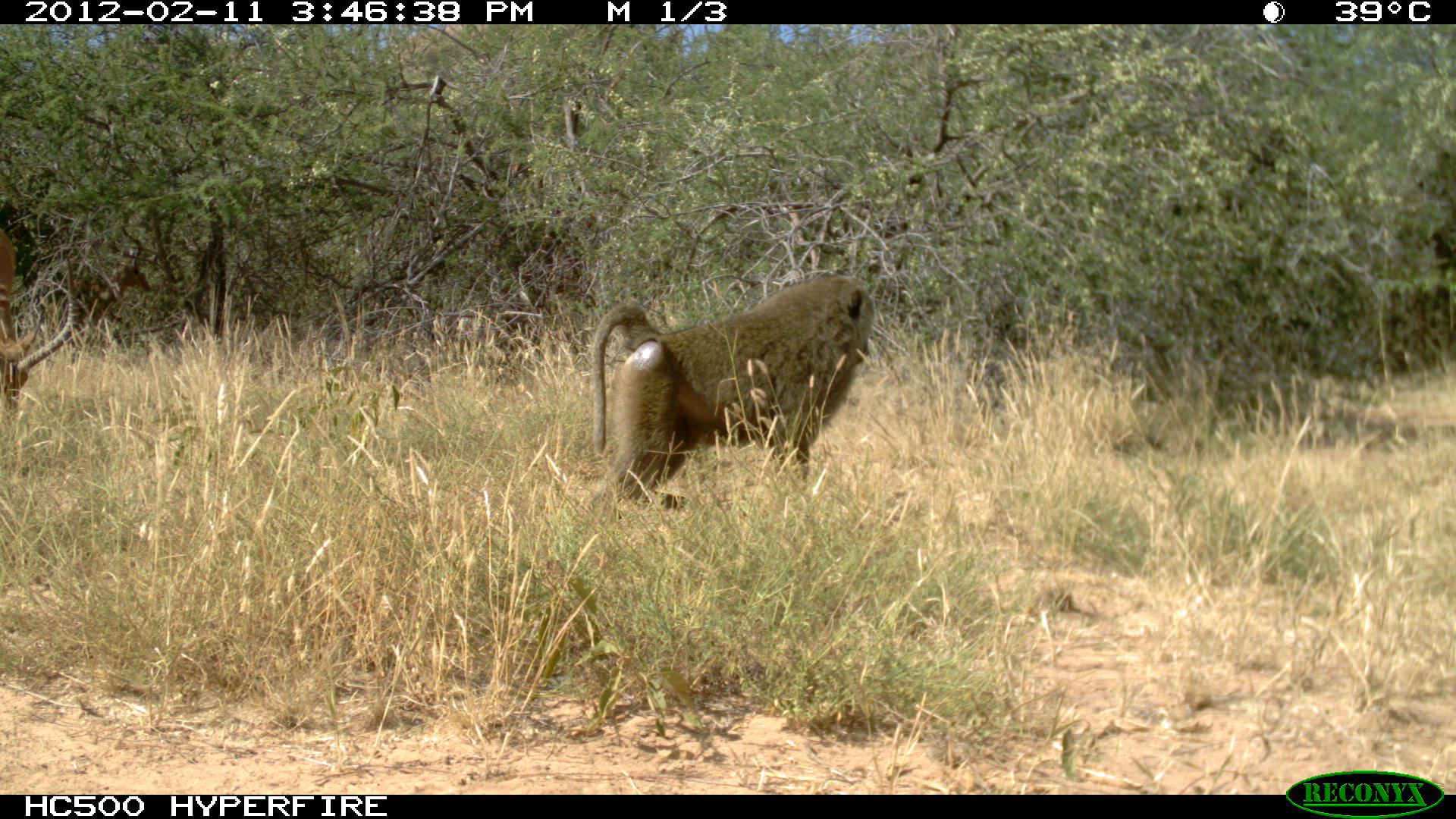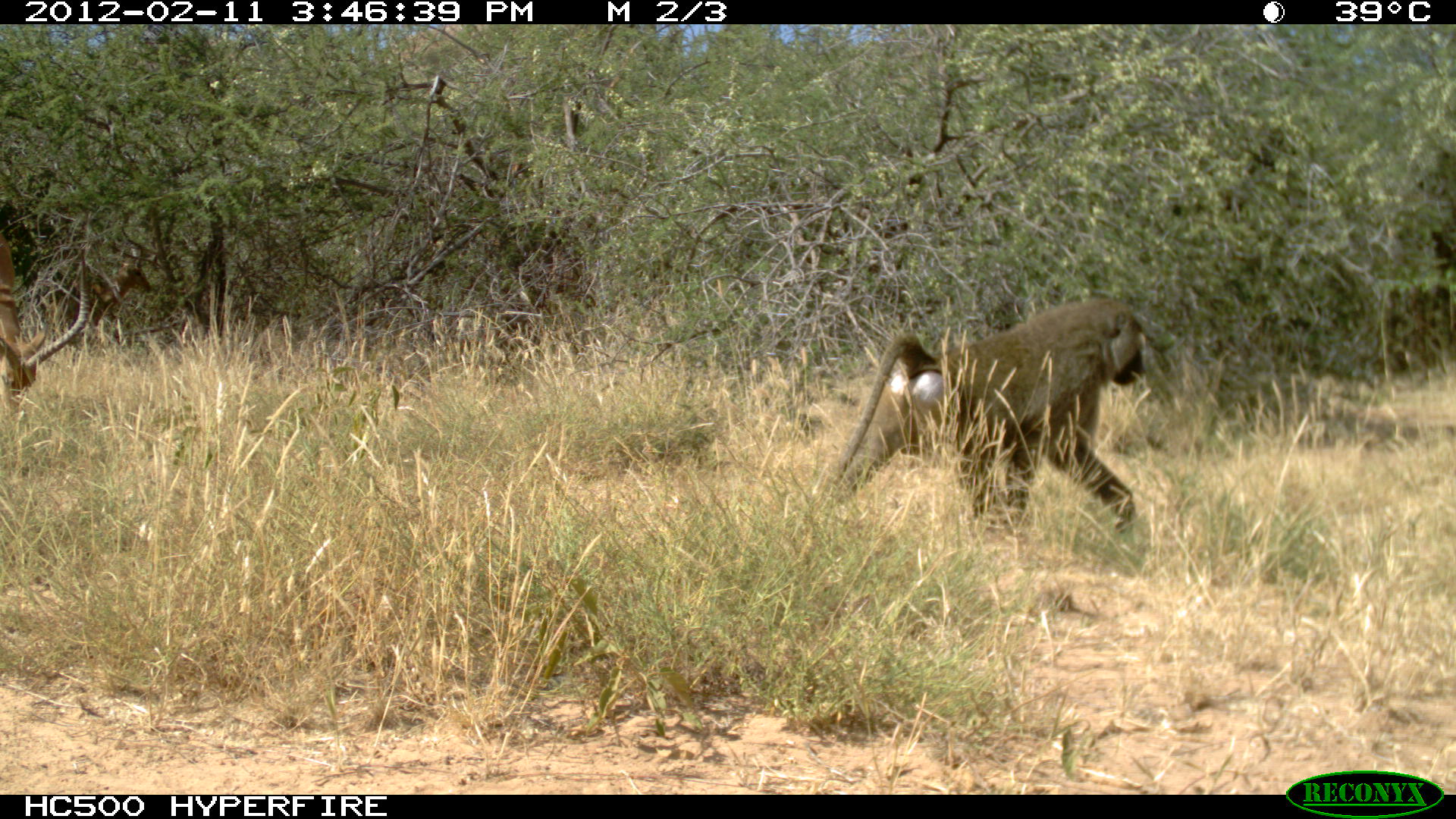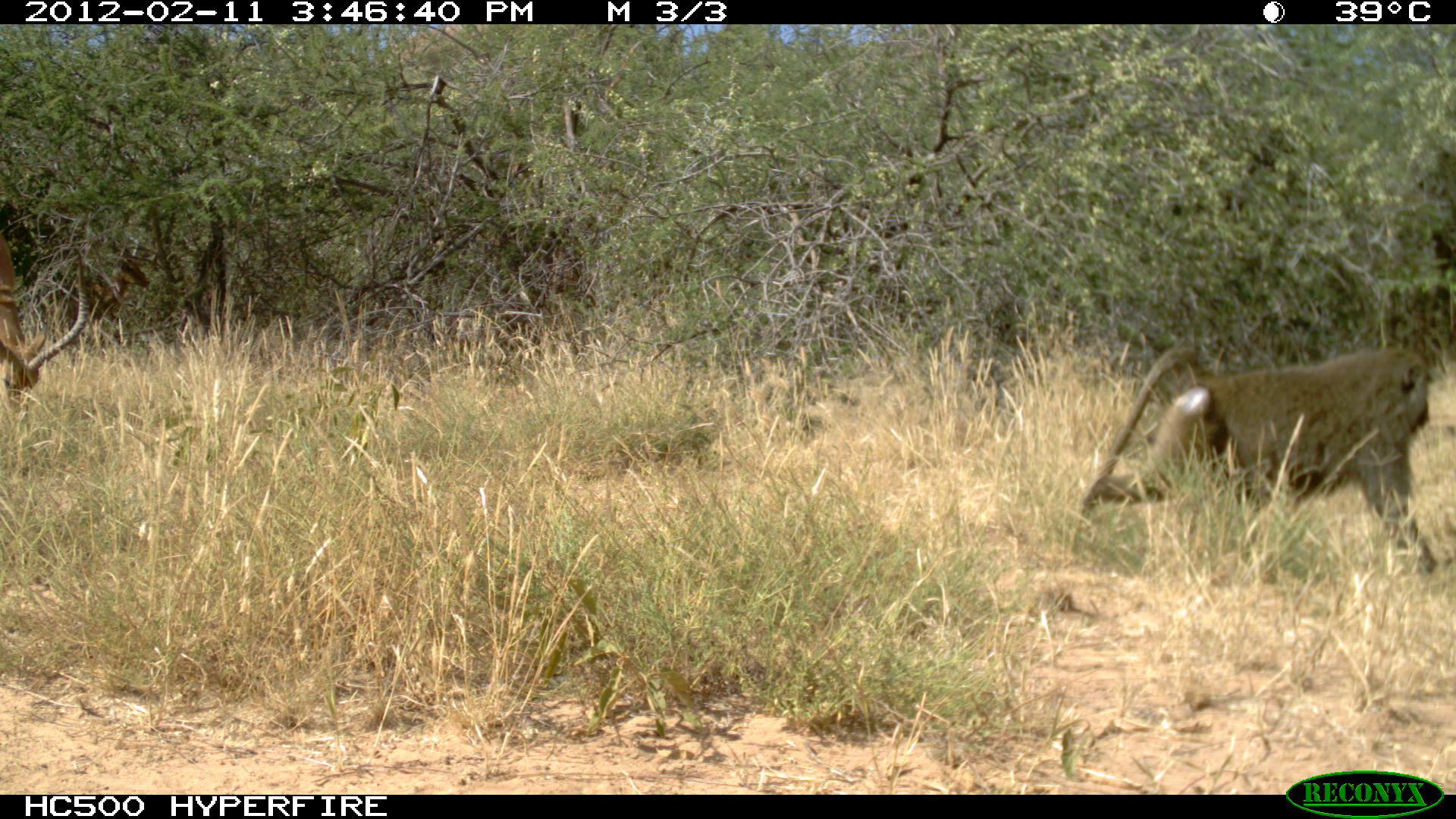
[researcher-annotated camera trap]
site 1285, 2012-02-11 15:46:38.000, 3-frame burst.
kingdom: Animalia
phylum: Chordata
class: Mammalia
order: Artiodactyla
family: Bovidae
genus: Aepyceros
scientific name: Aepyceros melampus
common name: impala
Aepyceros melampus (impala), count 1.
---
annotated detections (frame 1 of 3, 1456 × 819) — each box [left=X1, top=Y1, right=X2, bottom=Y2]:
aepyceros melampus: [left=588, top=270, right=876, bottom=510]; [left=0, top=227, right=76, bottom=423]